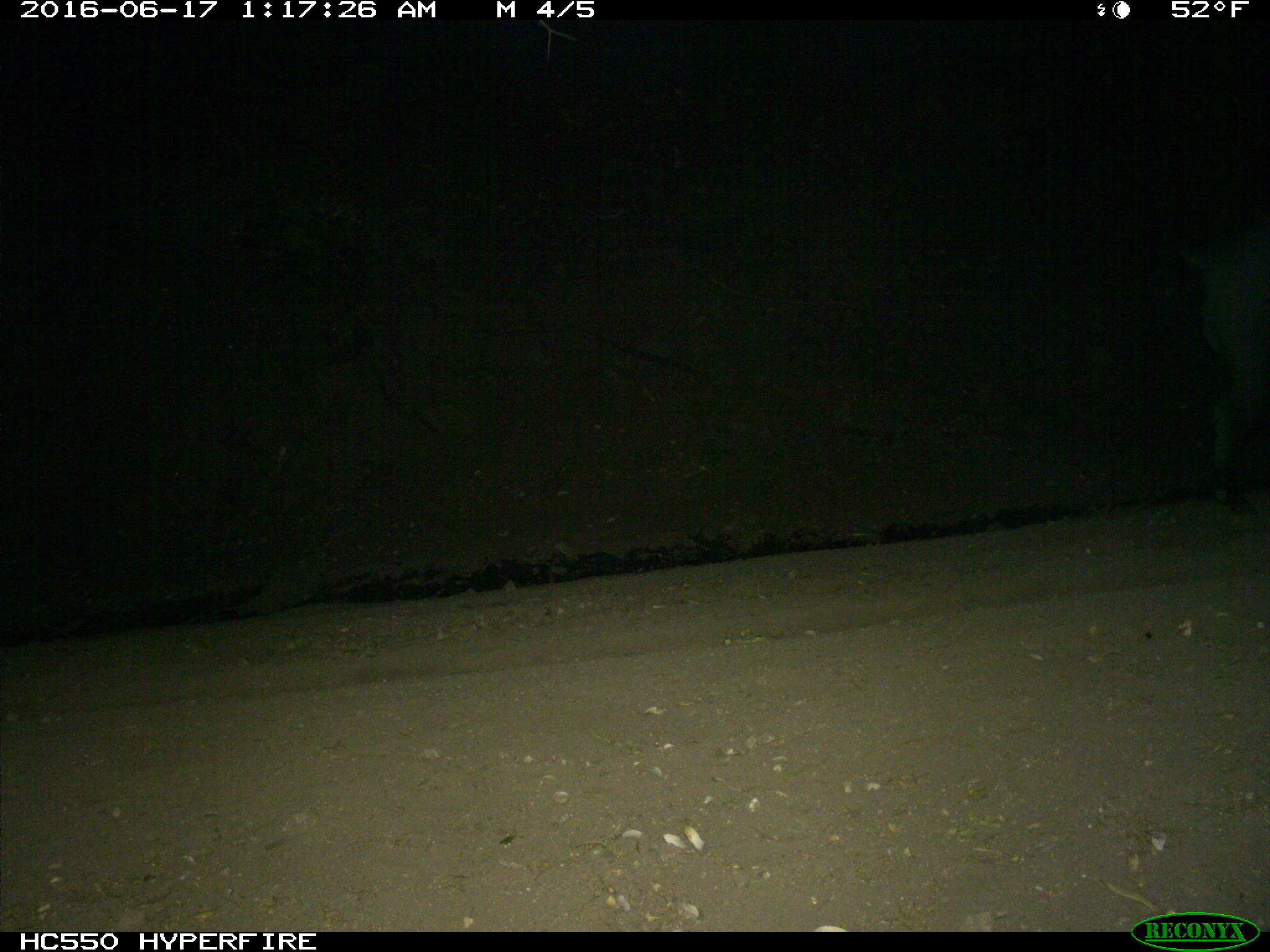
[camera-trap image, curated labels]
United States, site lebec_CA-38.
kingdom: Animalia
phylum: Chordata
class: Mammalia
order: Artiodactyla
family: Suidae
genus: Sus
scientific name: Sus scrofa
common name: wild boar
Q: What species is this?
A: Sus scrofa (wild boar).